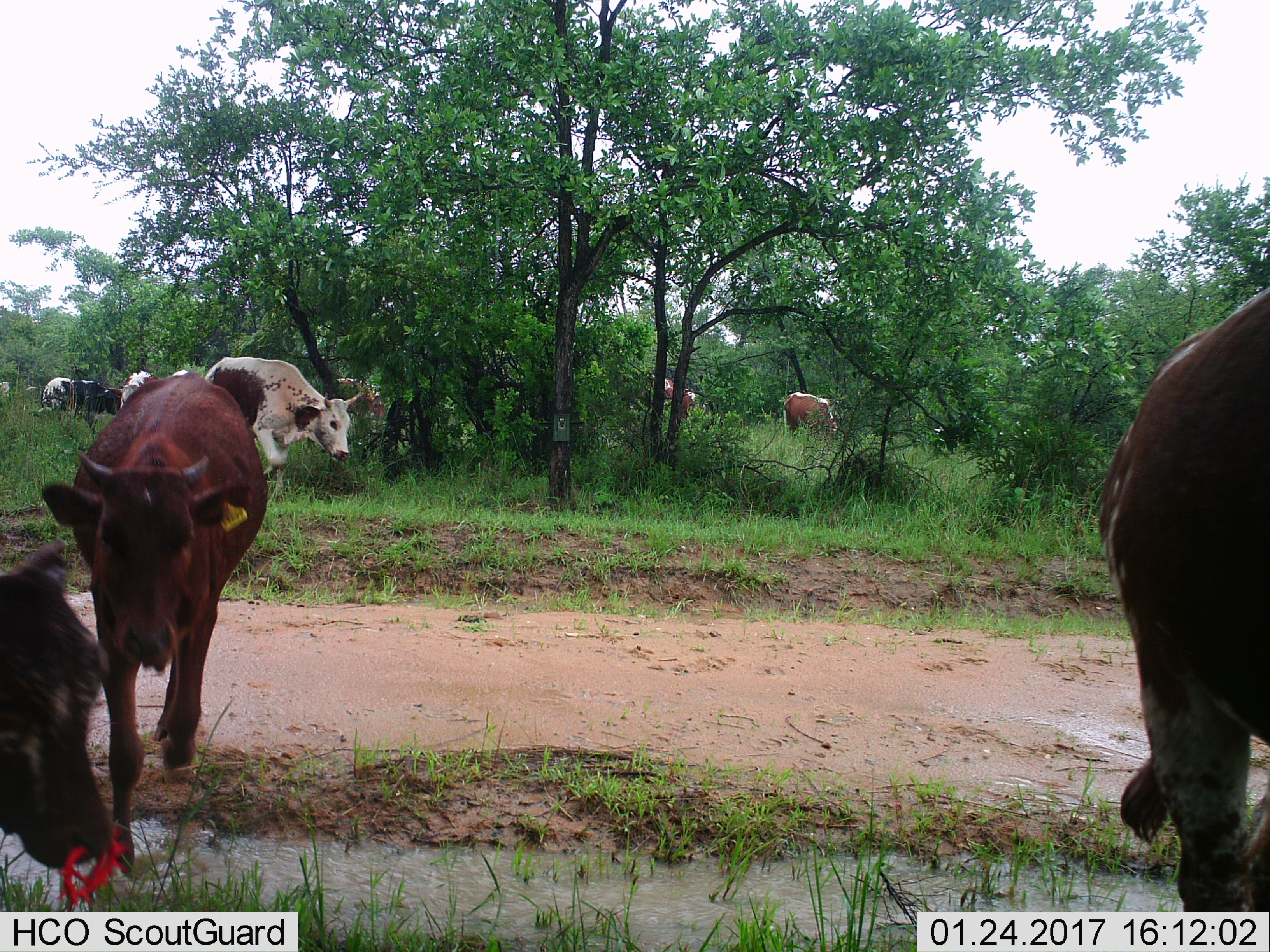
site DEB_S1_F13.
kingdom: Animalia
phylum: Chordata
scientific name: Vertebrata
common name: domestic animal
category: domesticanimal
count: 10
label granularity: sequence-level